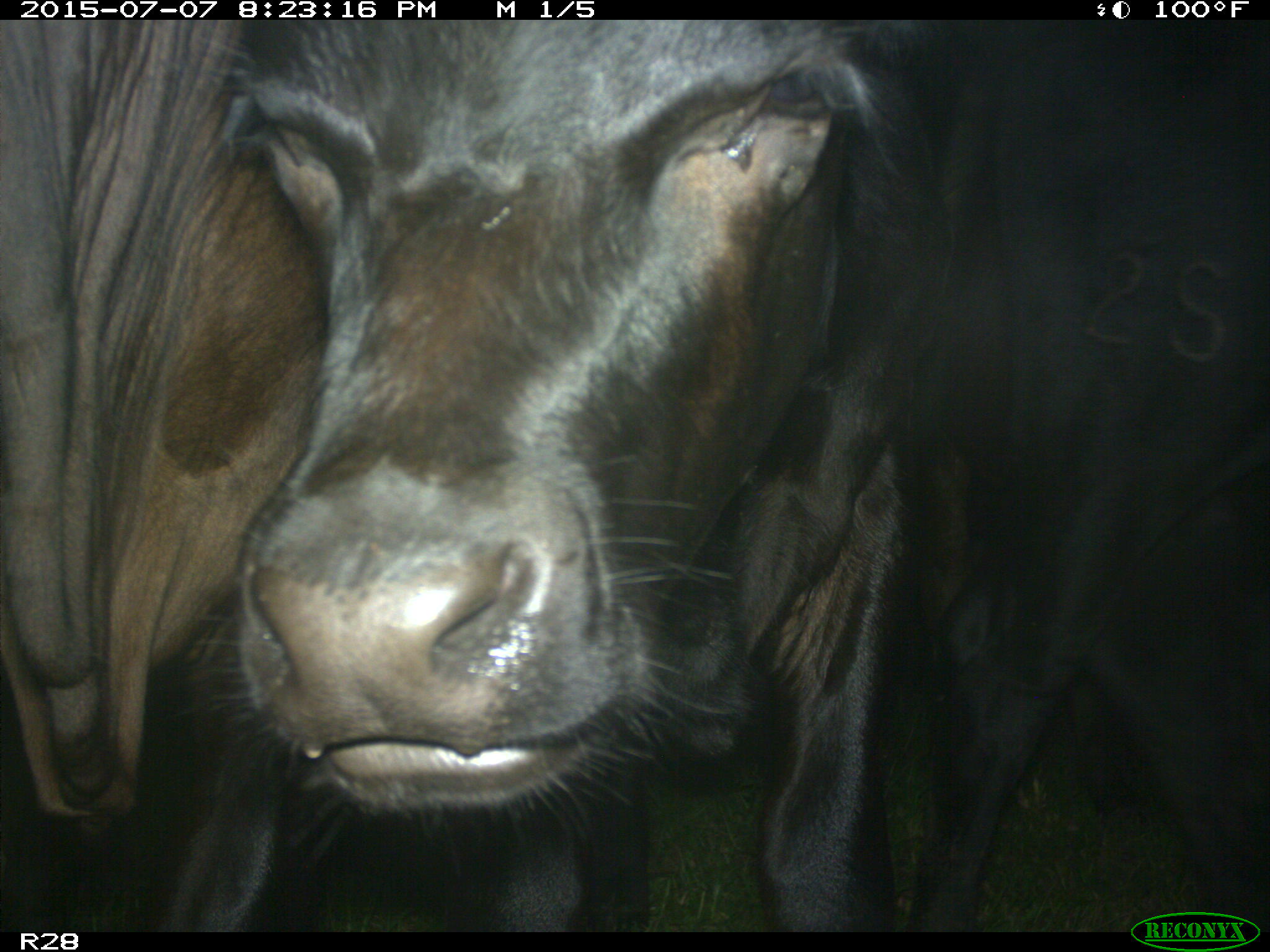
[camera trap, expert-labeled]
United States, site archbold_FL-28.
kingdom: Animalia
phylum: Chordata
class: Mammalia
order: Artiodactyla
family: Bovidae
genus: Bos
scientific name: Bos taurus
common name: domestic cow